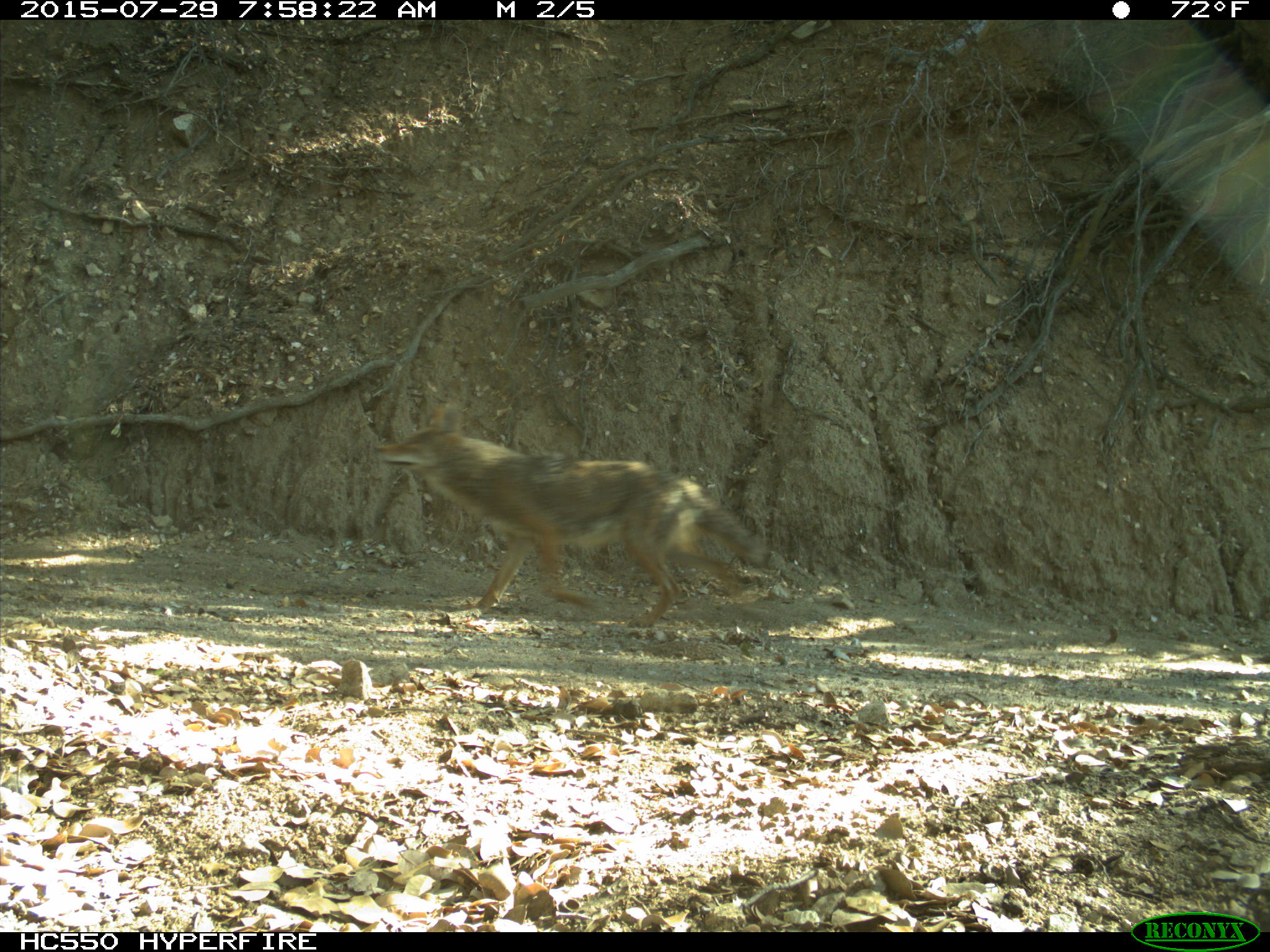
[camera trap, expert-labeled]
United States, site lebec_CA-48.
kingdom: Animalia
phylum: Chordata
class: Mammalia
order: Carnivora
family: Canidae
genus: Canis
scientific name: Canis latrans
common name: coyote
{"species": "Canis latrans (coyote)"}